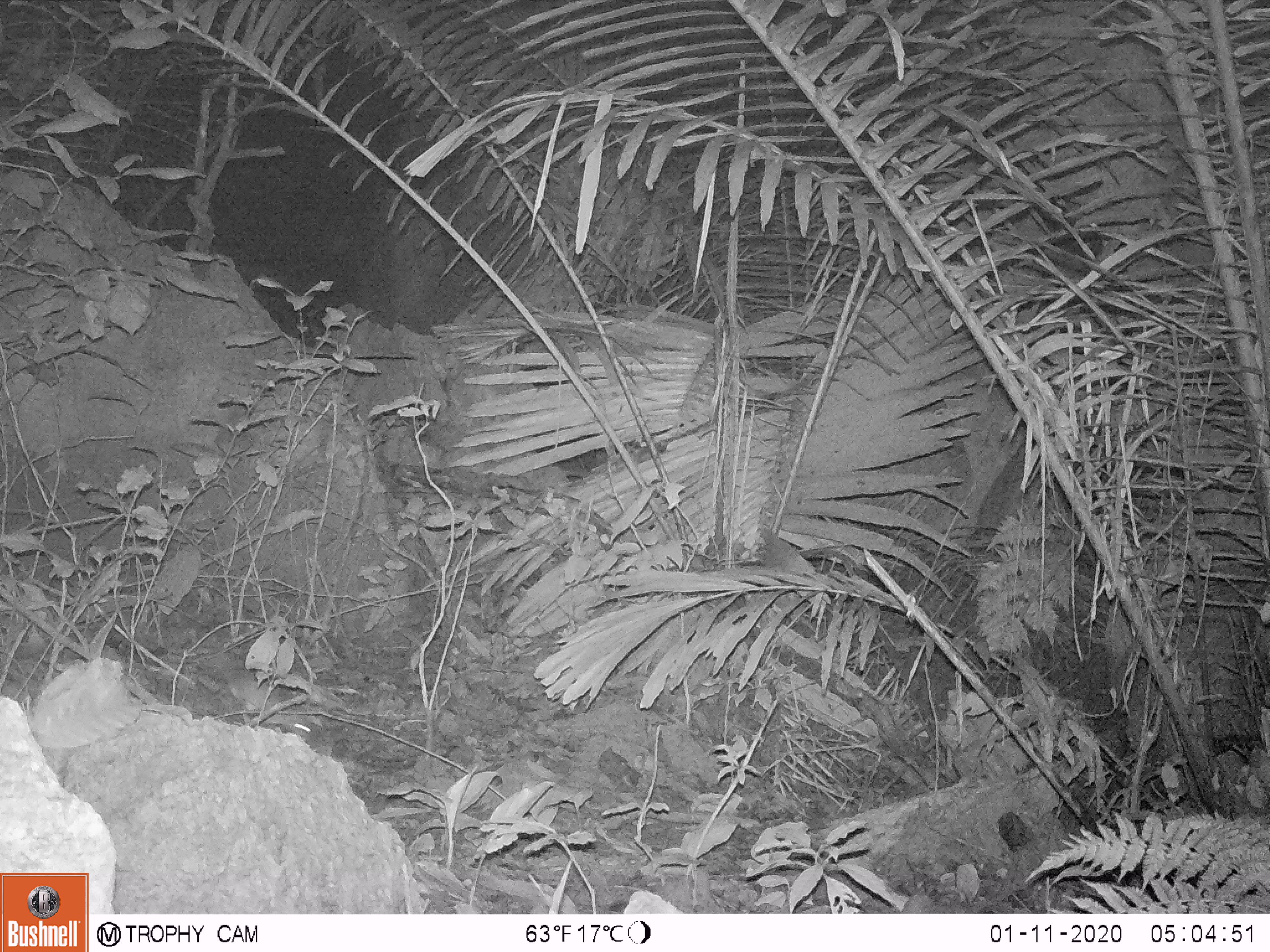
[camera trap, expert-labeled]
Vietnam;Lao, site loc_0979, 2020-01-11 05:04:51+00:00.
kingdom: Animalia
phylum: Chordata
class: Mammalia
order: Rodentia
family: Muridae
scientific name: Muridae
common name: old-world mice and rats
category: unidentified murid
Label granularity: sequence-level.